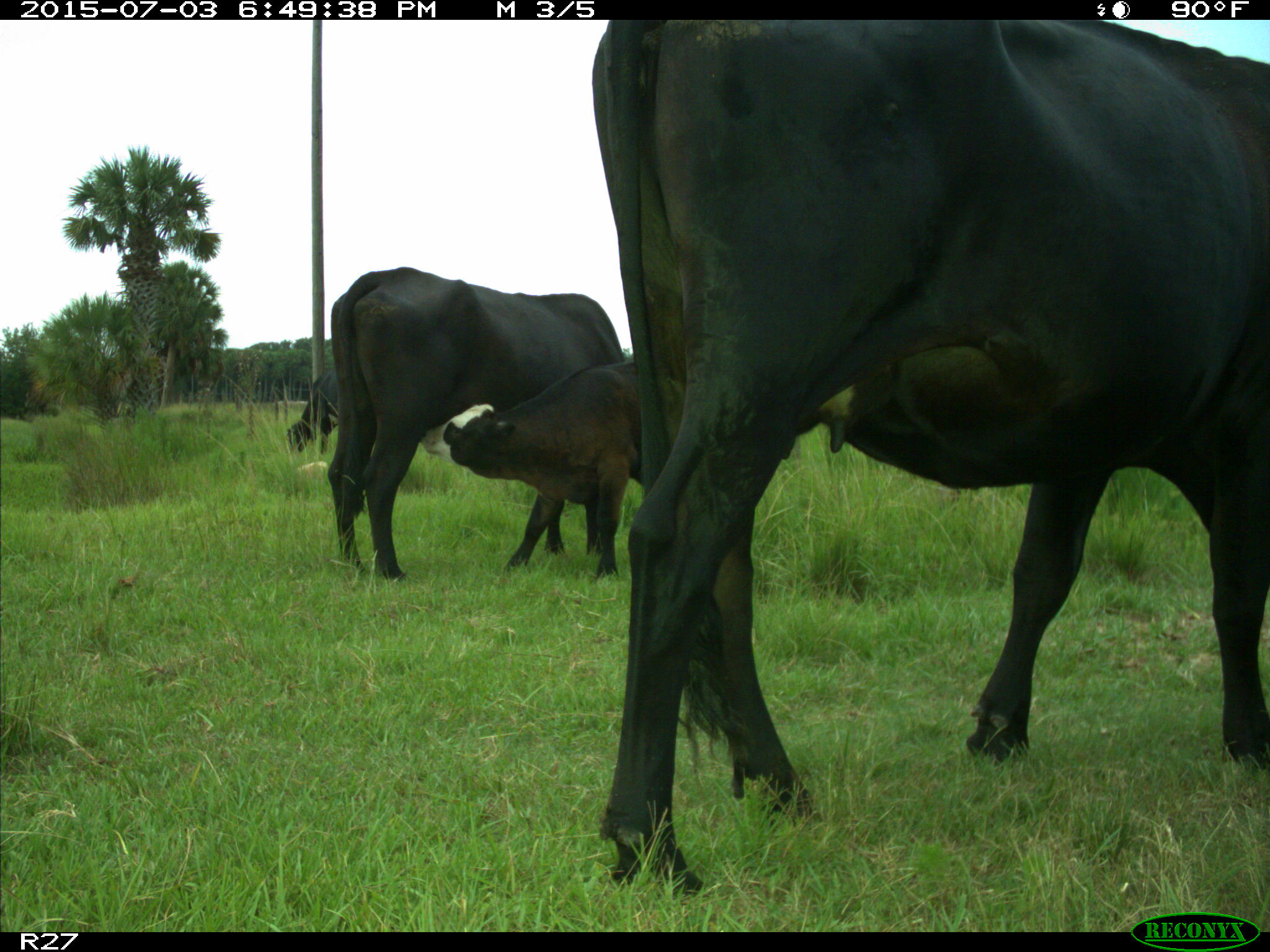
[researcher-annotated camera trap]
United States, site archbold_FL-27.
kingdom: Animalia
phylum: Chordata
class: Mammalia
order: Artiodactyla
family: Bovidae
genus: Bos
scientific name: Bos taurus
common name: domestic cow